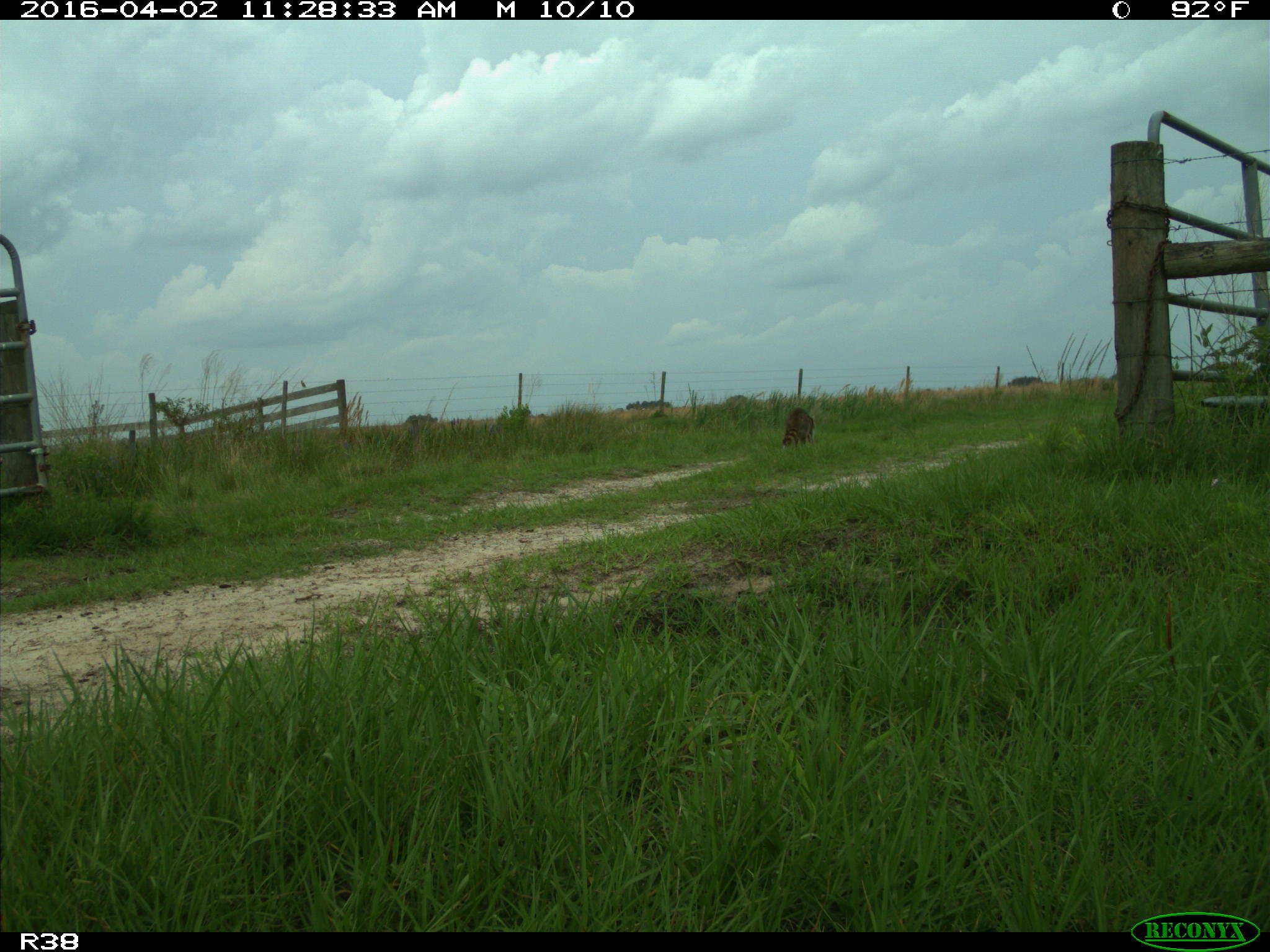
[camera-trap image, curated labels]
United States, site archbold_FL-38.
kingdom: Animalia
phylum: Chordata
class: Mammalia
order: Carnivora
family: Procyonidae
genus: Procyon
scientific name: Procyon lotor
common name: common raccoon